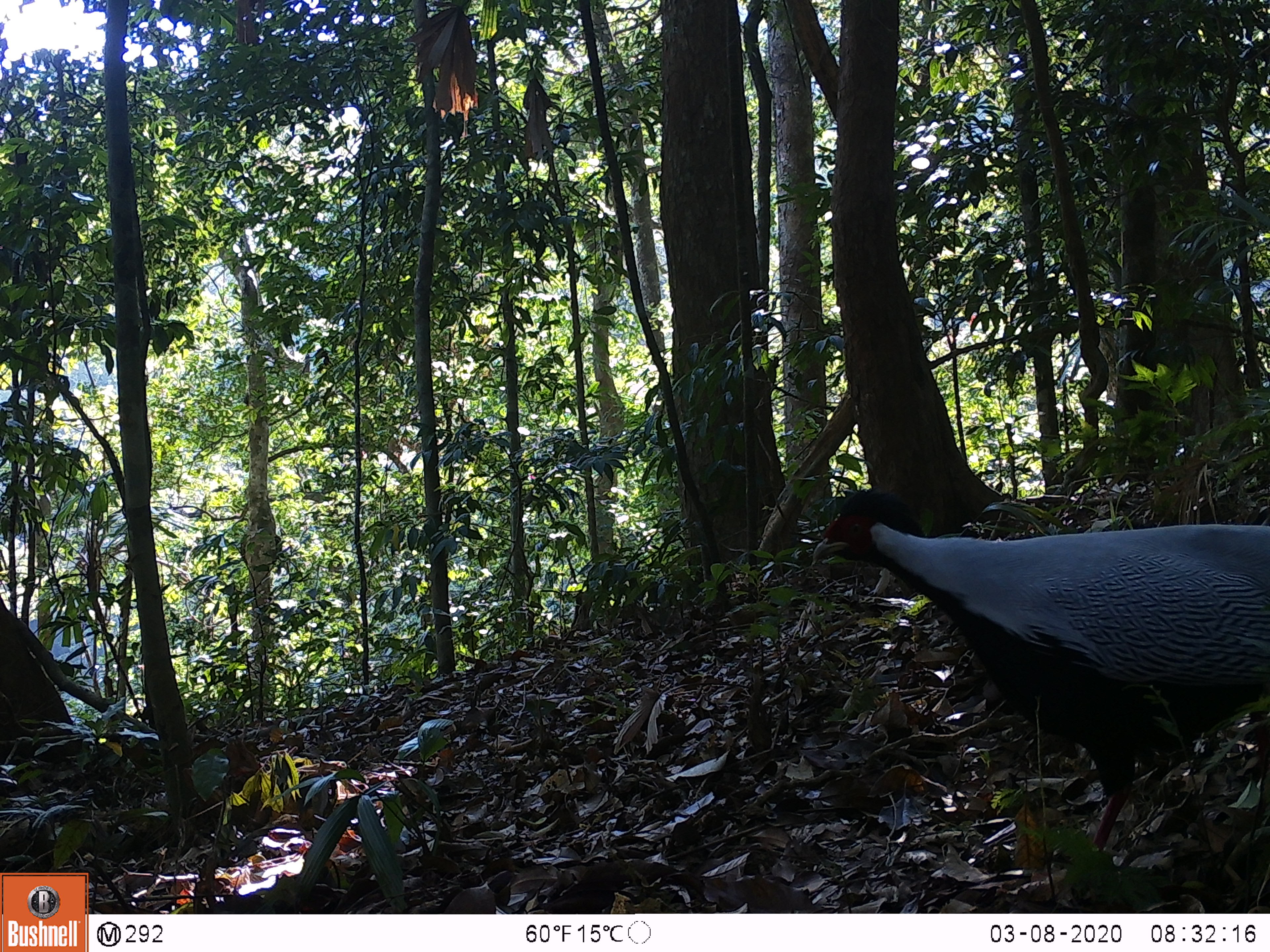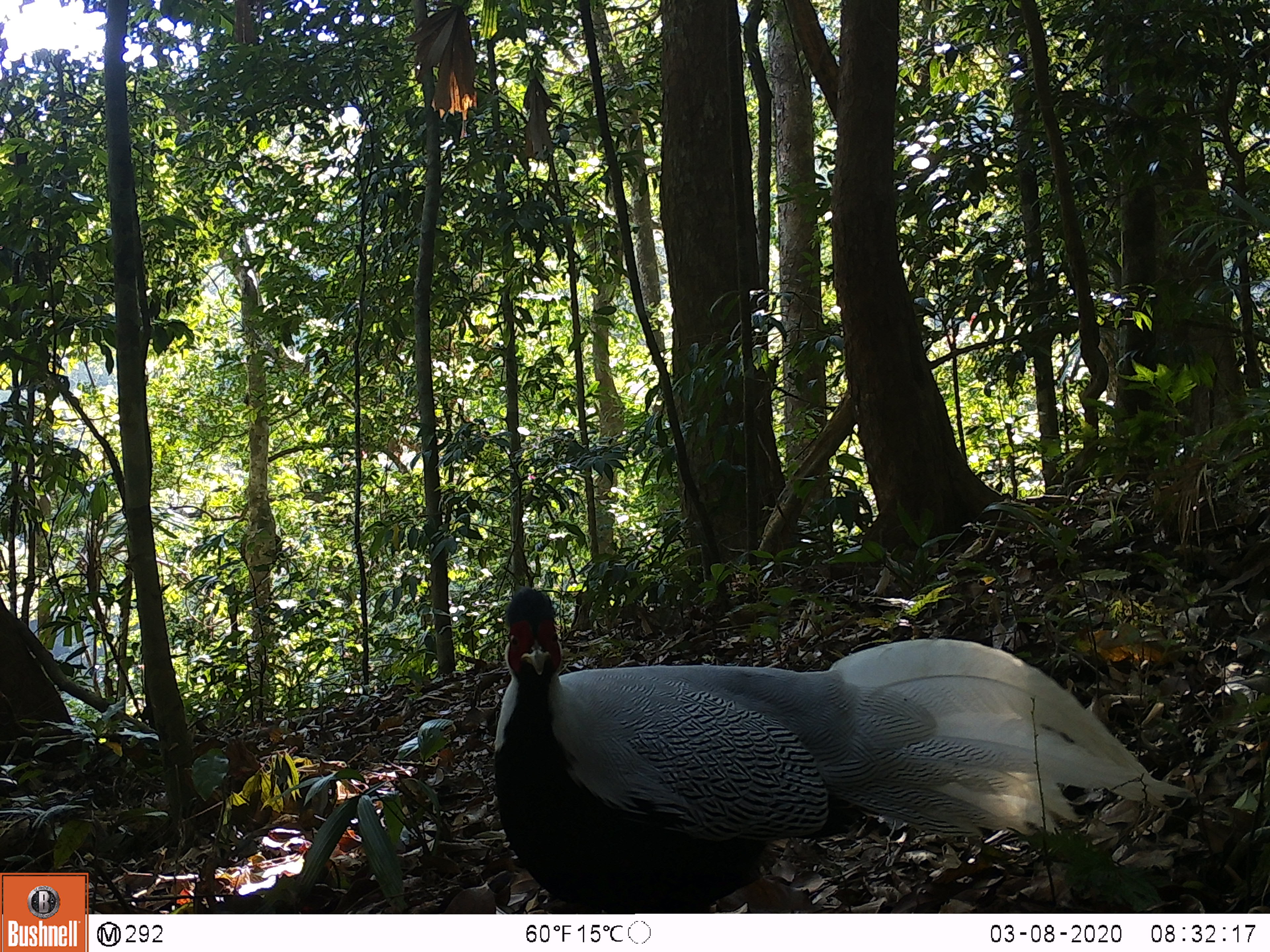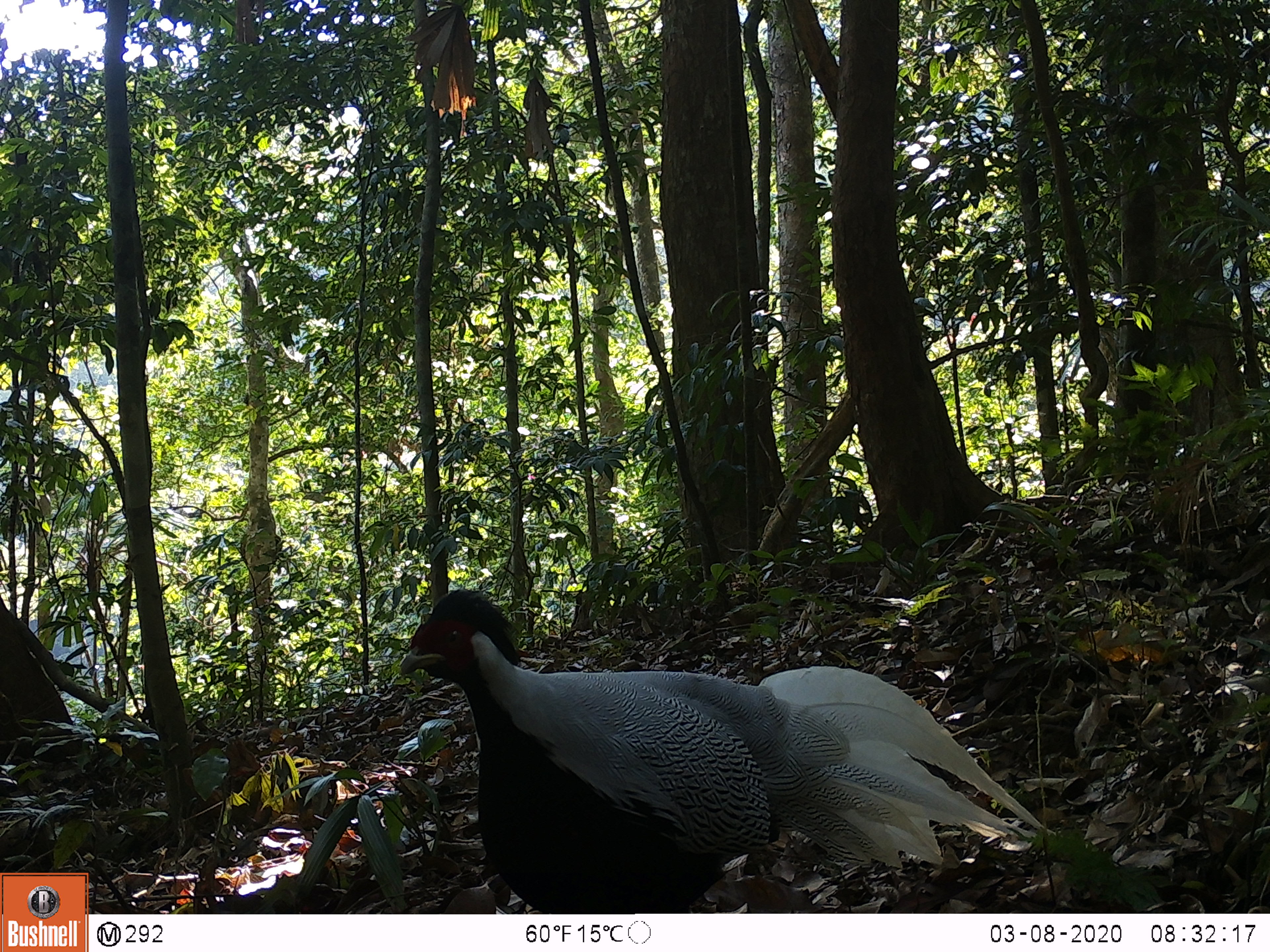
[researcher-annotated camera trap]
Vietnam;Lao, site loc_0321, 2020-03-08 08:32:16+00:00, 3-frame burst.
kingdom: Animalia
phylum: Chordata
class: Aves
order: Galliformes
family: Phasianidae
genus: Lophura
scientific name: Lophura nycthemera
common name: silver pheasant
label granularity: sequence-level